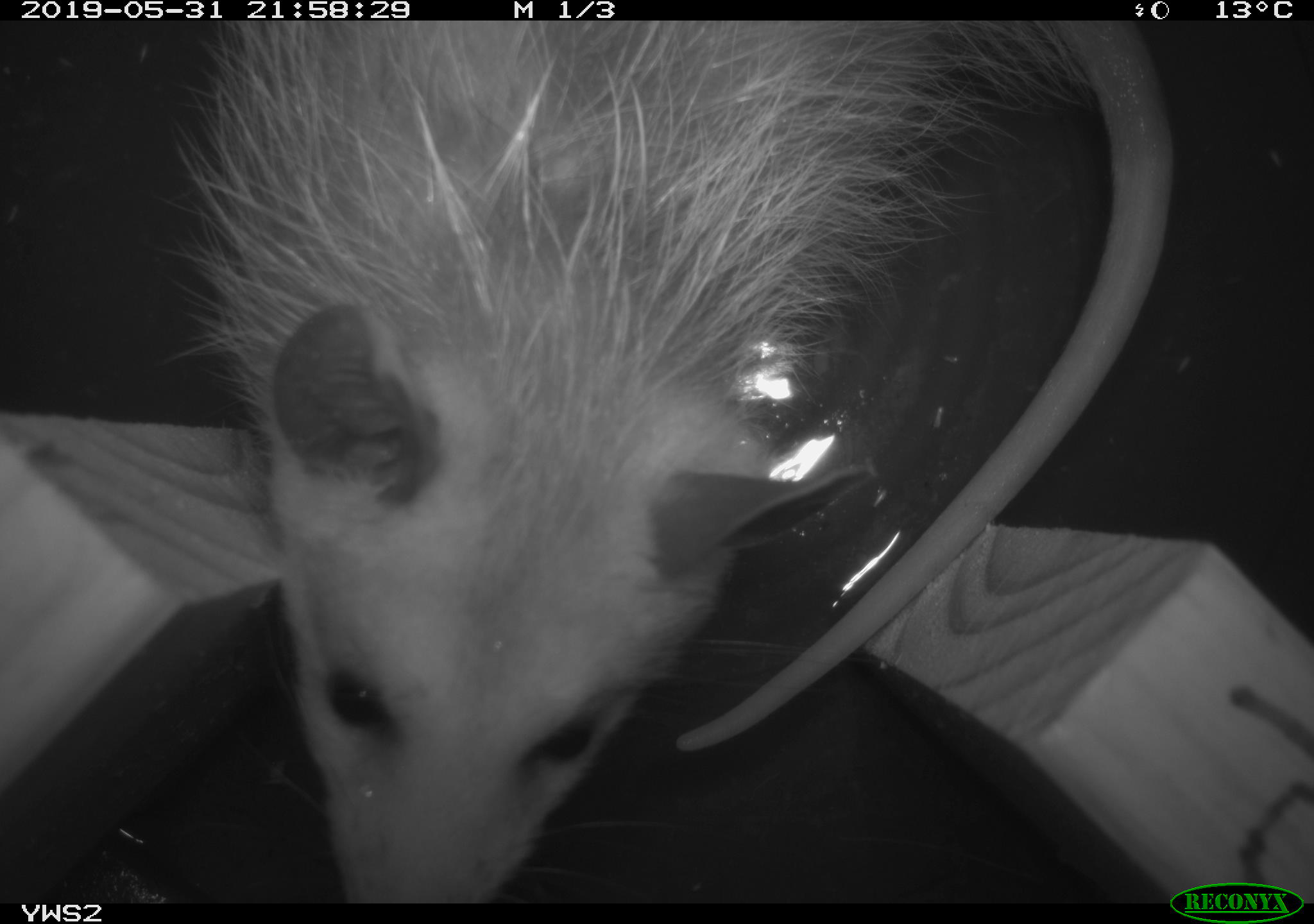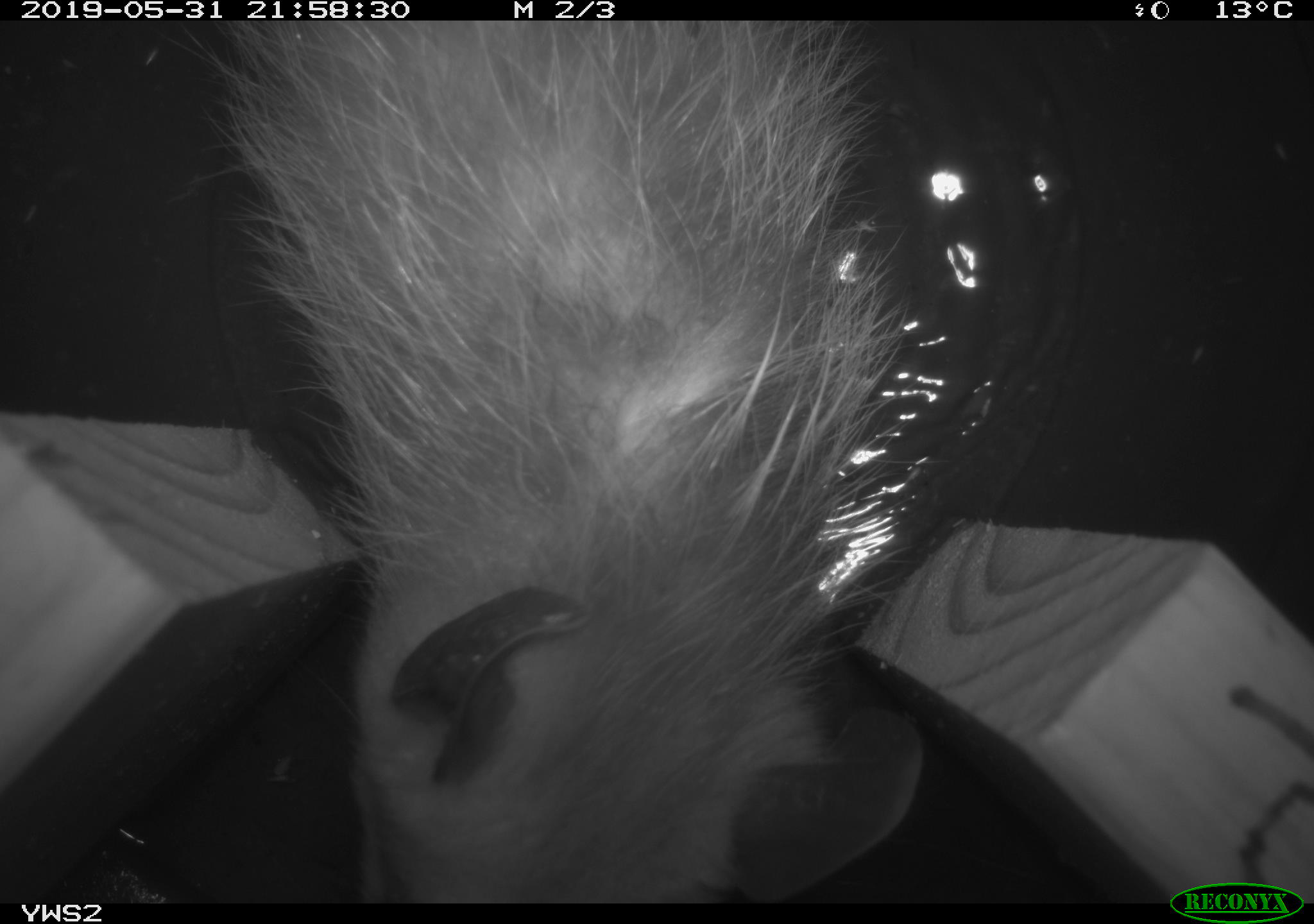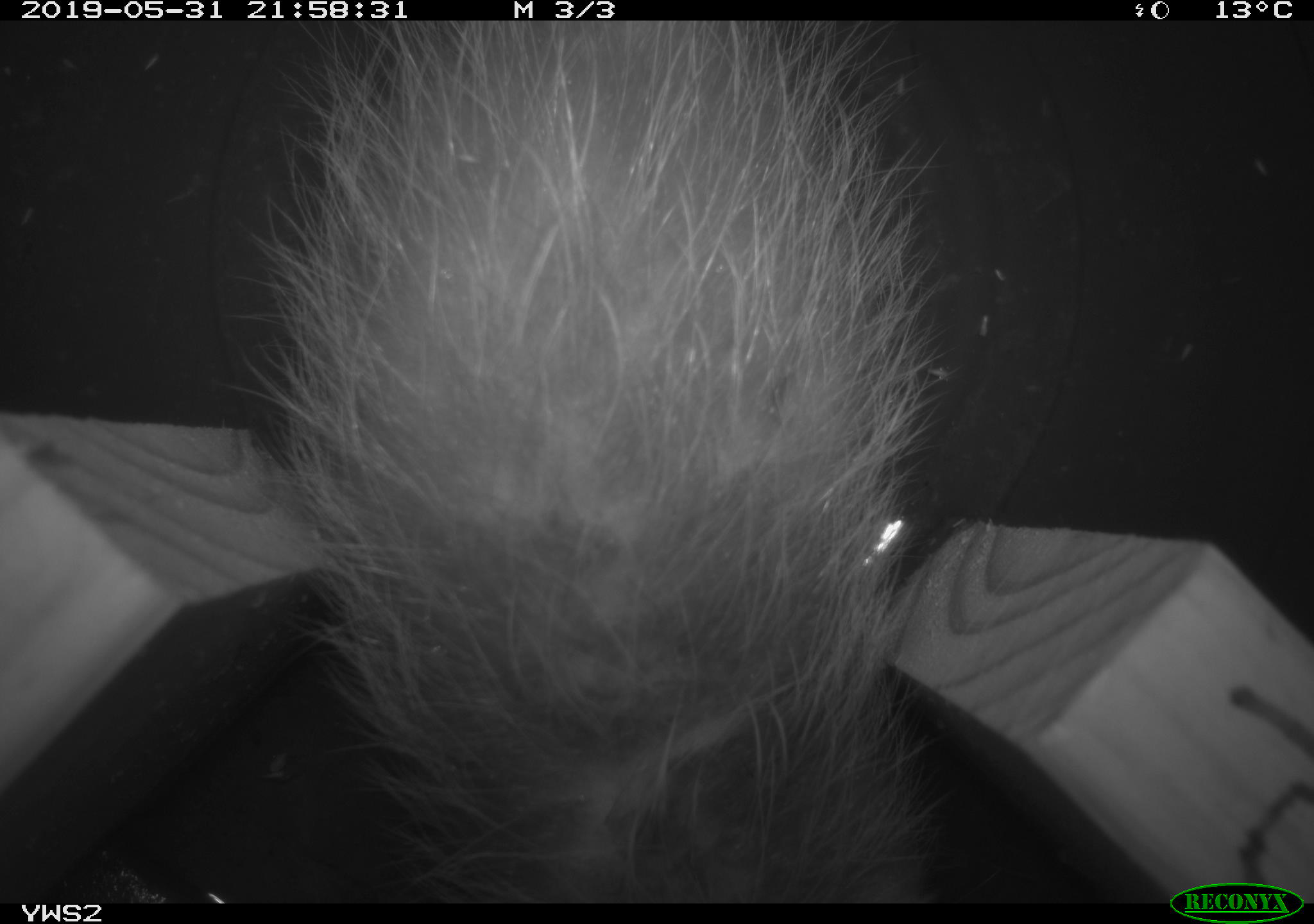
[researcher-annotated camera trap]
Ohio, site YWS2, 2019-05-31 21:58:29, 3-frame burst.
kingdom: Animalia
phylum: Chordata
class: Mammalia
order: Didelphimorphia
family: Didelphidae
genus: Didelphis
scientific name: Didelphis virginiana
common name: virginia opossum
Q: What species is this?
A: Virginia opossum (Didelphis virginiana).